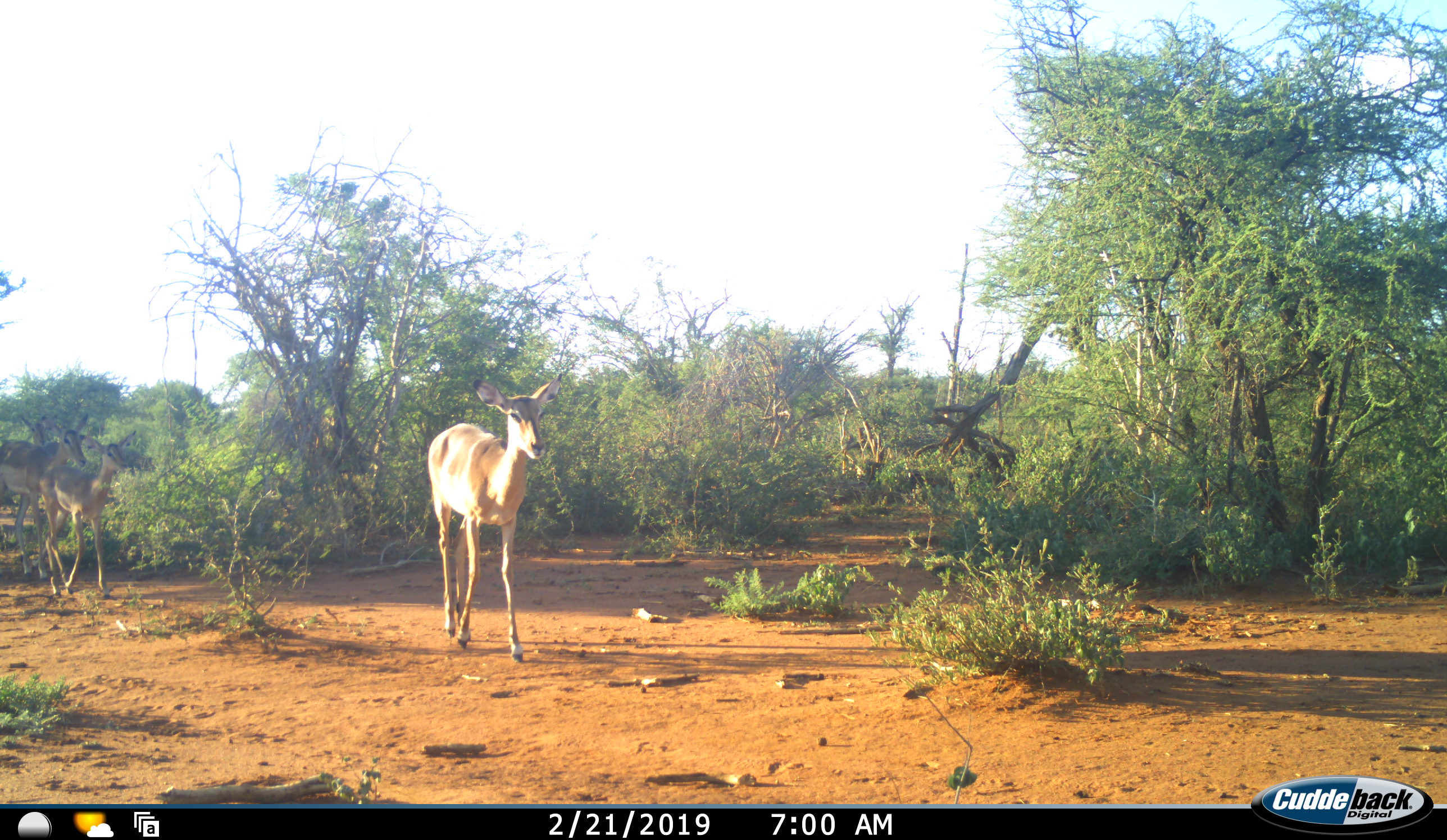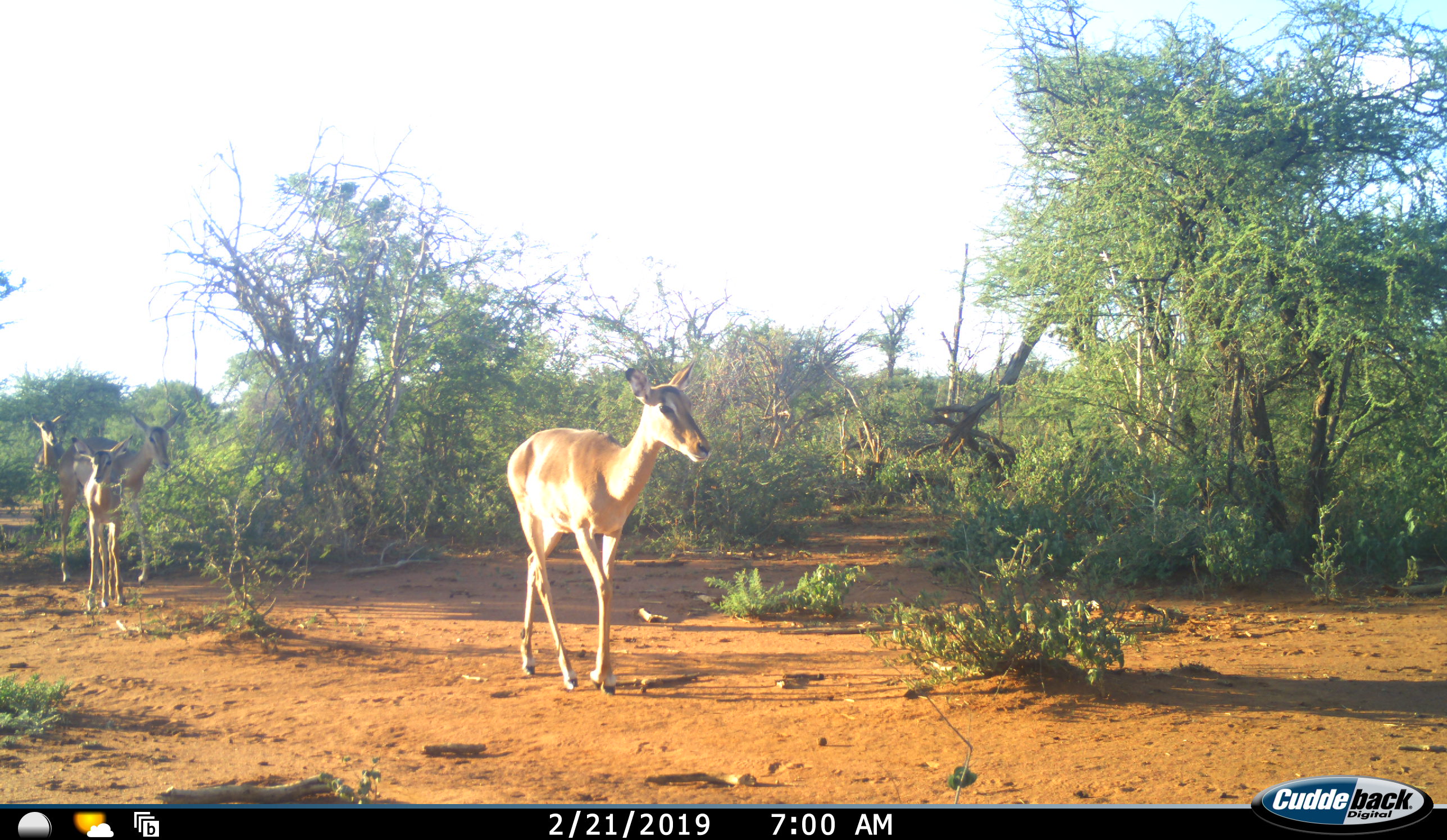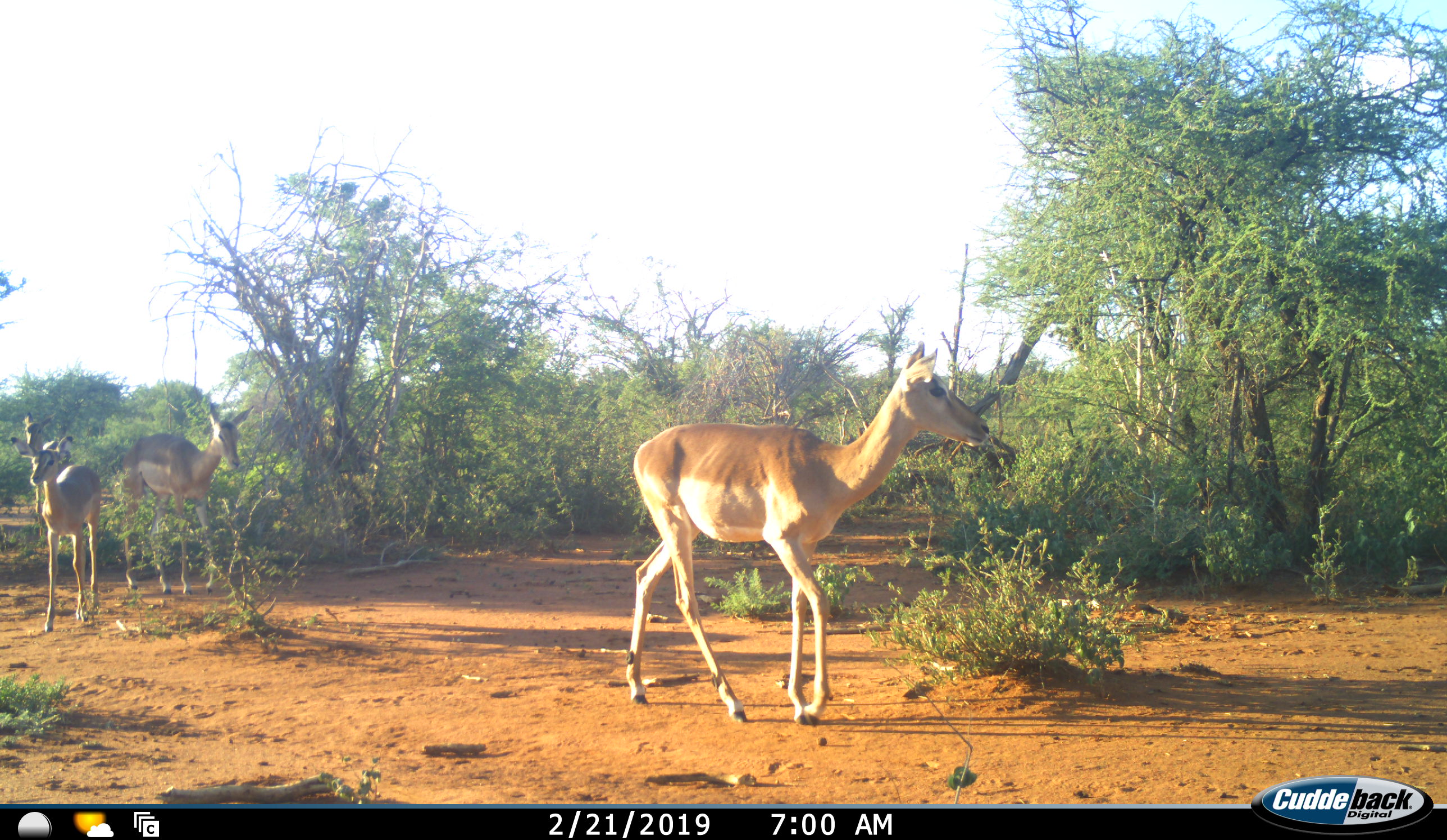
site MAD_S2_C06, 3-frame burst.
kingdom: Animalia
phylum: Chordata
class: Mammalia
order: Artiodactyla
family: Bovidae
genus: Aepyceros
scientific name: Aepyceros melampus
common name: impala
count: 4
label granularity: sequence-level